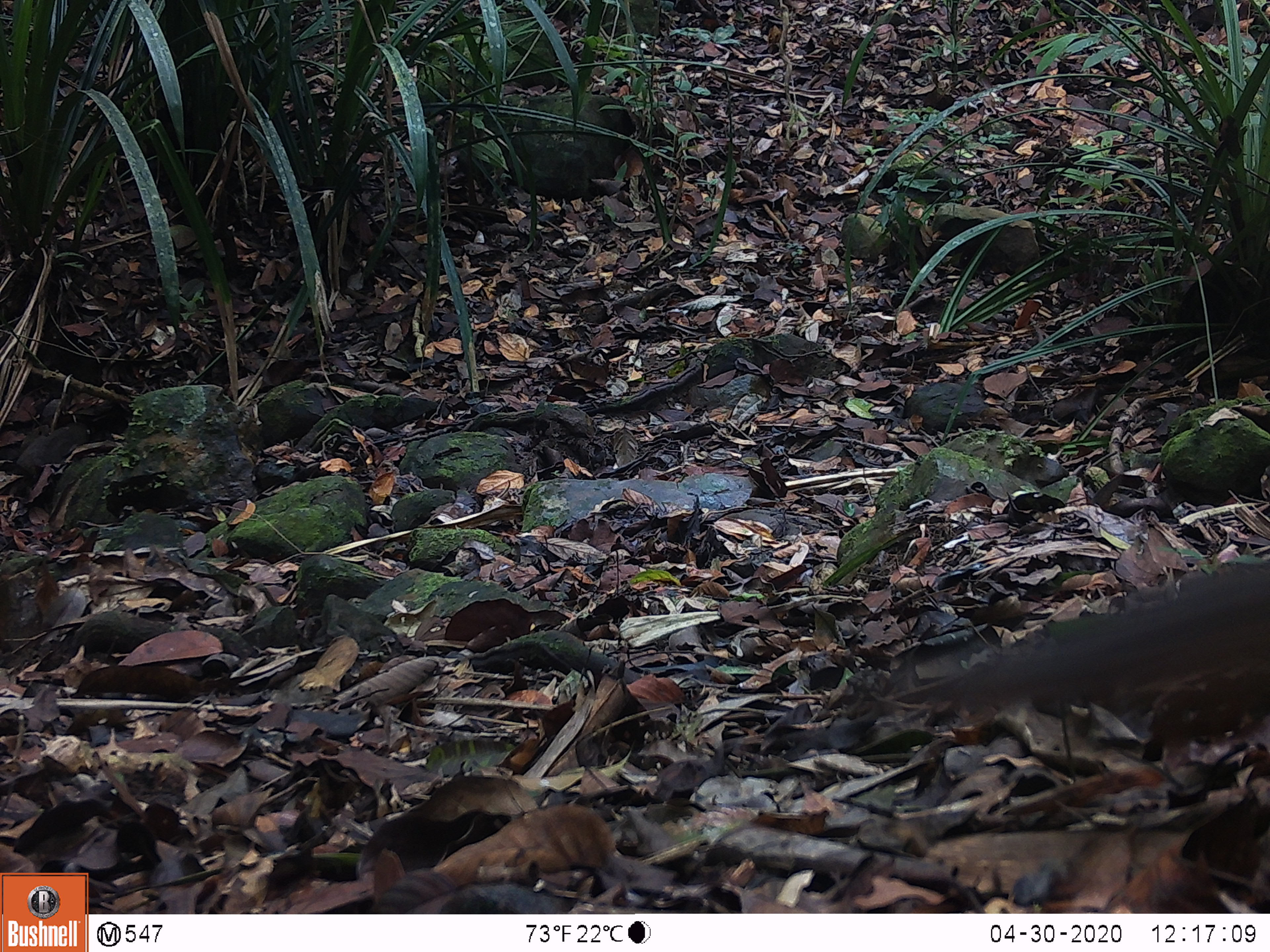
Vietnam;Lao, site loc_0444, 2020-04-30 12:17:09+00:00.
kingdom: Animalia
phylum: Chordata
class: Mammalia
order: Rodentia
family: Sciuridae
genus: Sciurus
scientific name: Sciurus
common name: squirrel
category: unidentified squirrel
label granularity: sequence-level